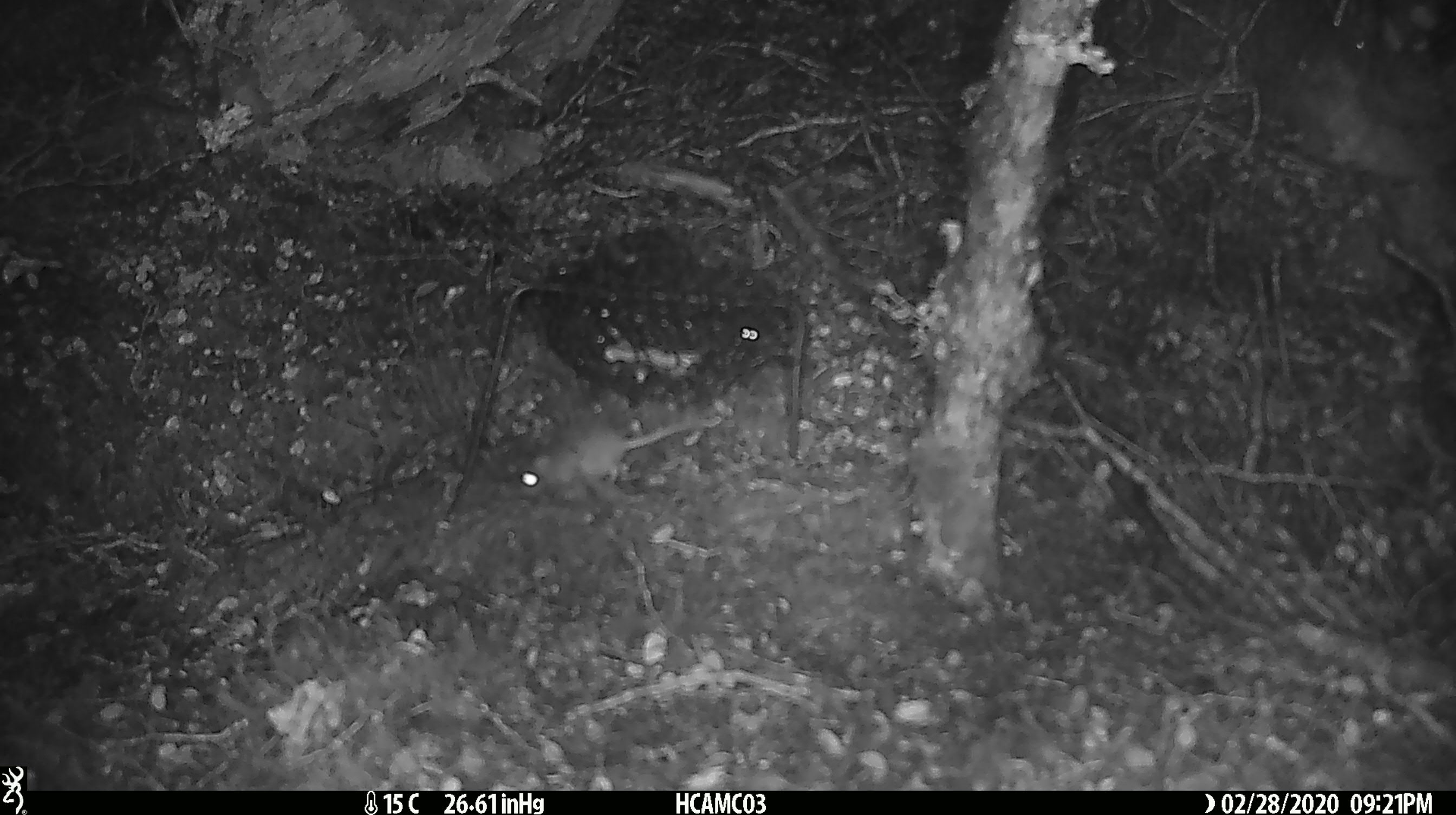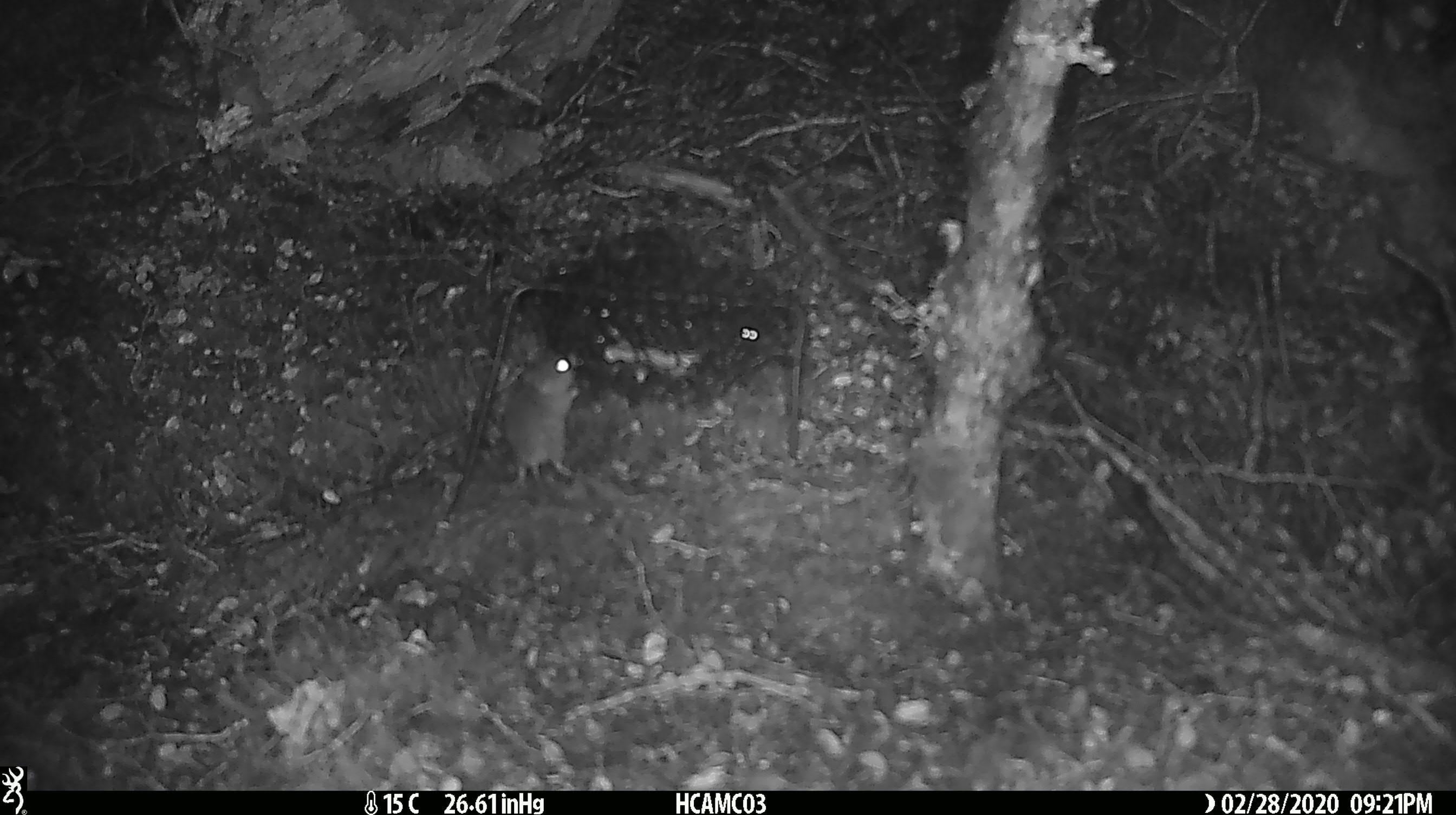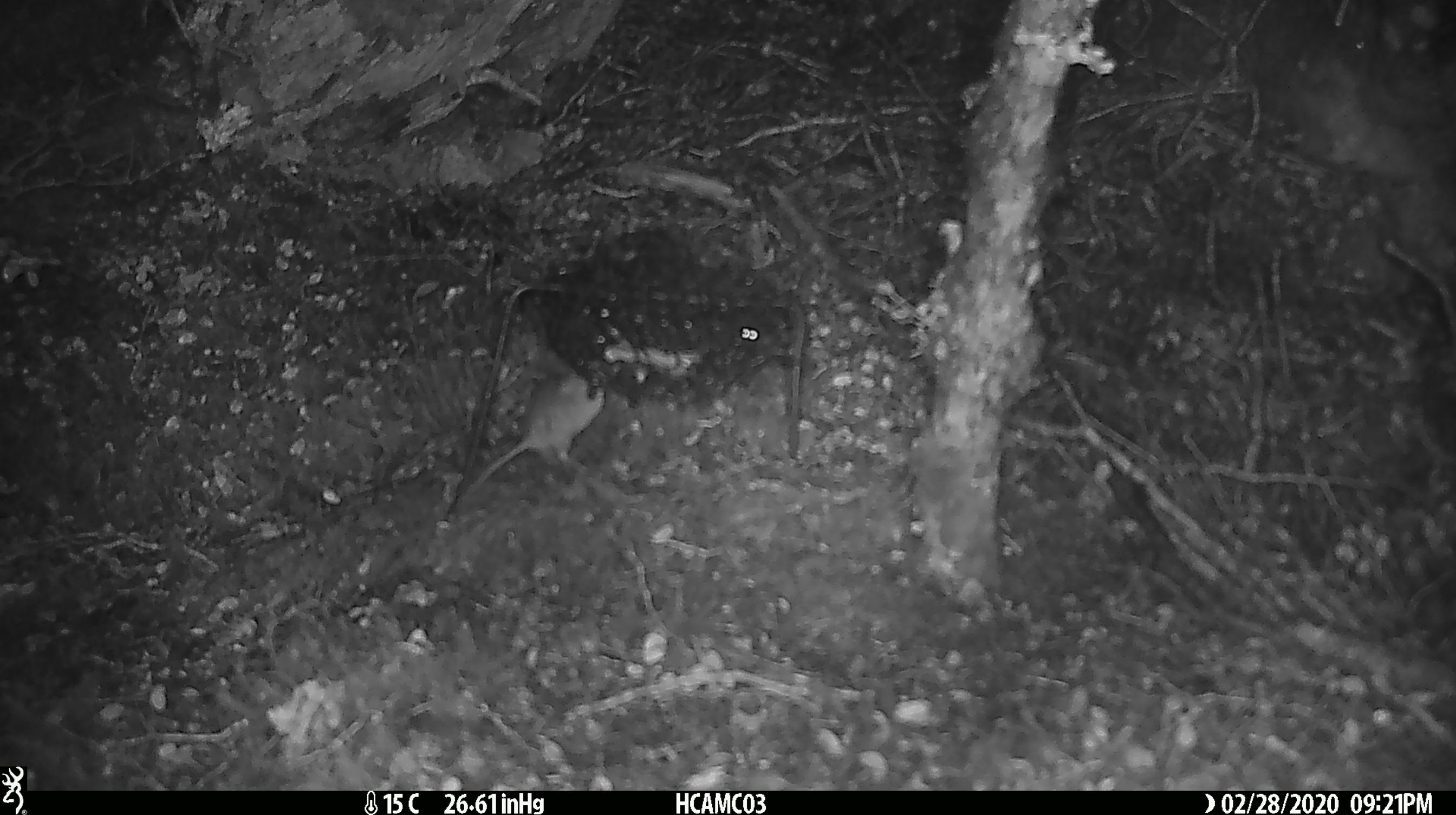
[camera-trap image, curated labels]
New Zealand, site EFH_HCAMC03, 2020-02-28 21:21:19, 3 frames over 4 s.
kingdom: Animalia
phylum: Chordata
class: Mammalia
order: Rodentia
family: Muridae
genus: Mus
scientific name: Mus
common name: mouse